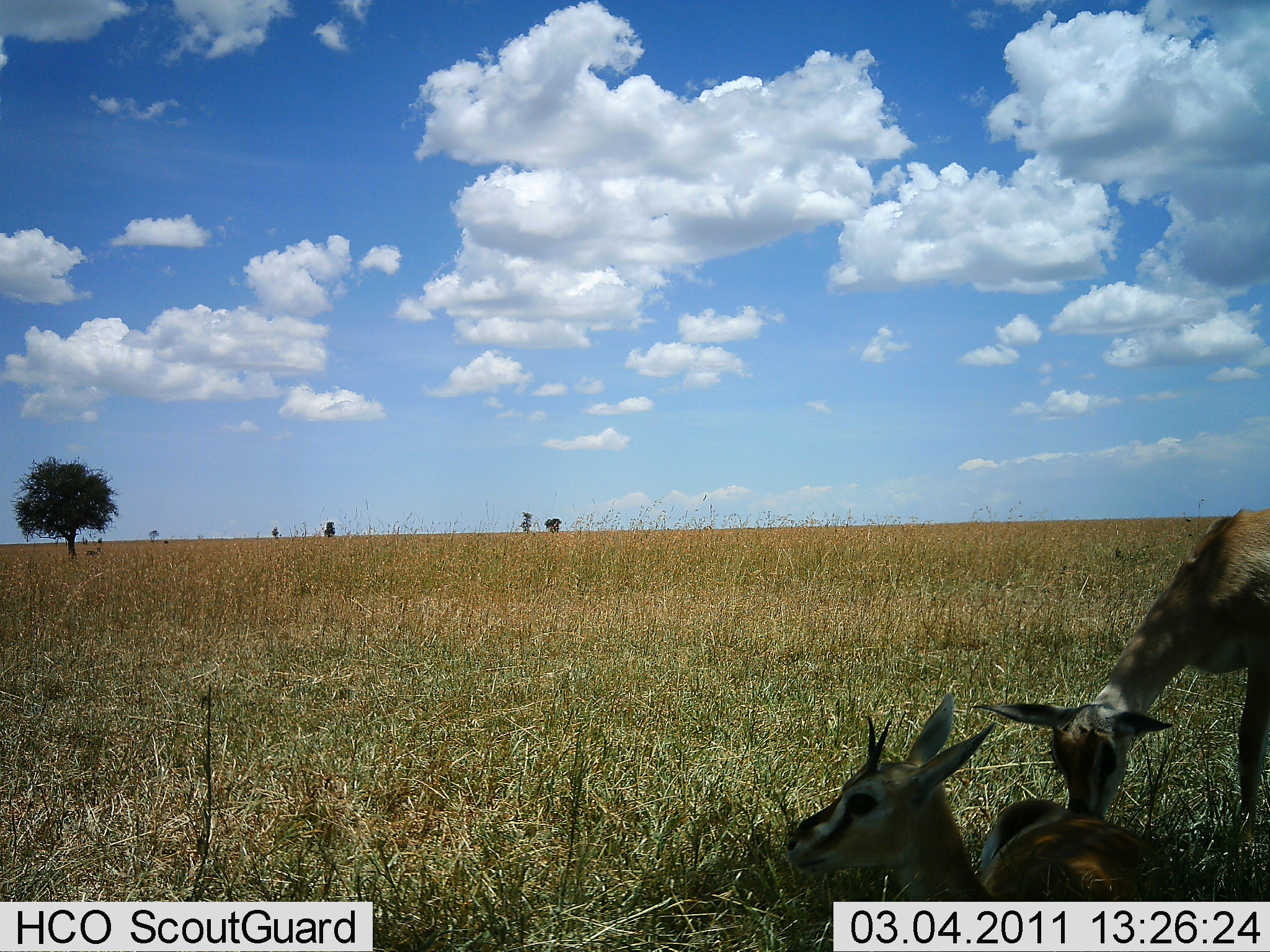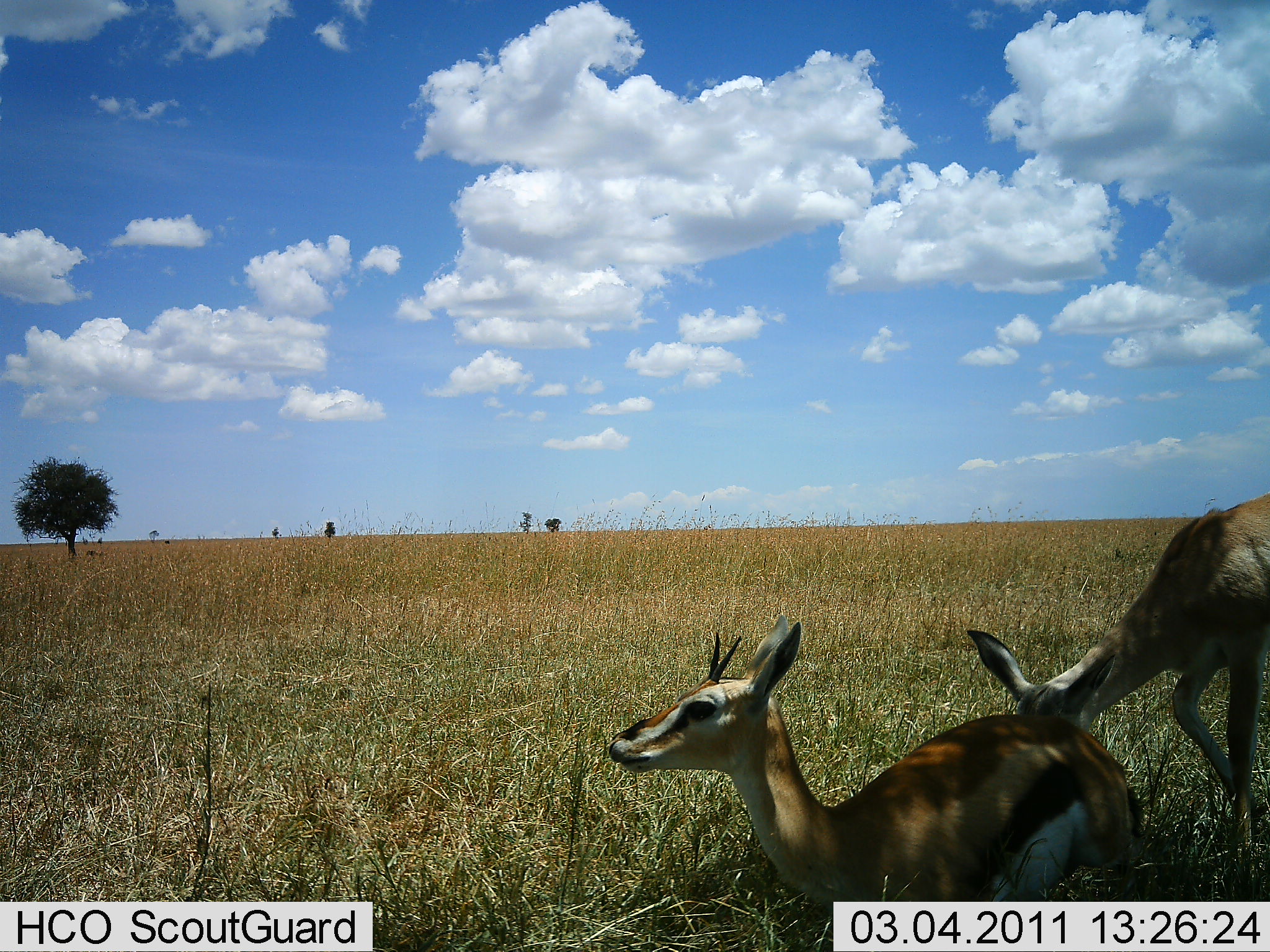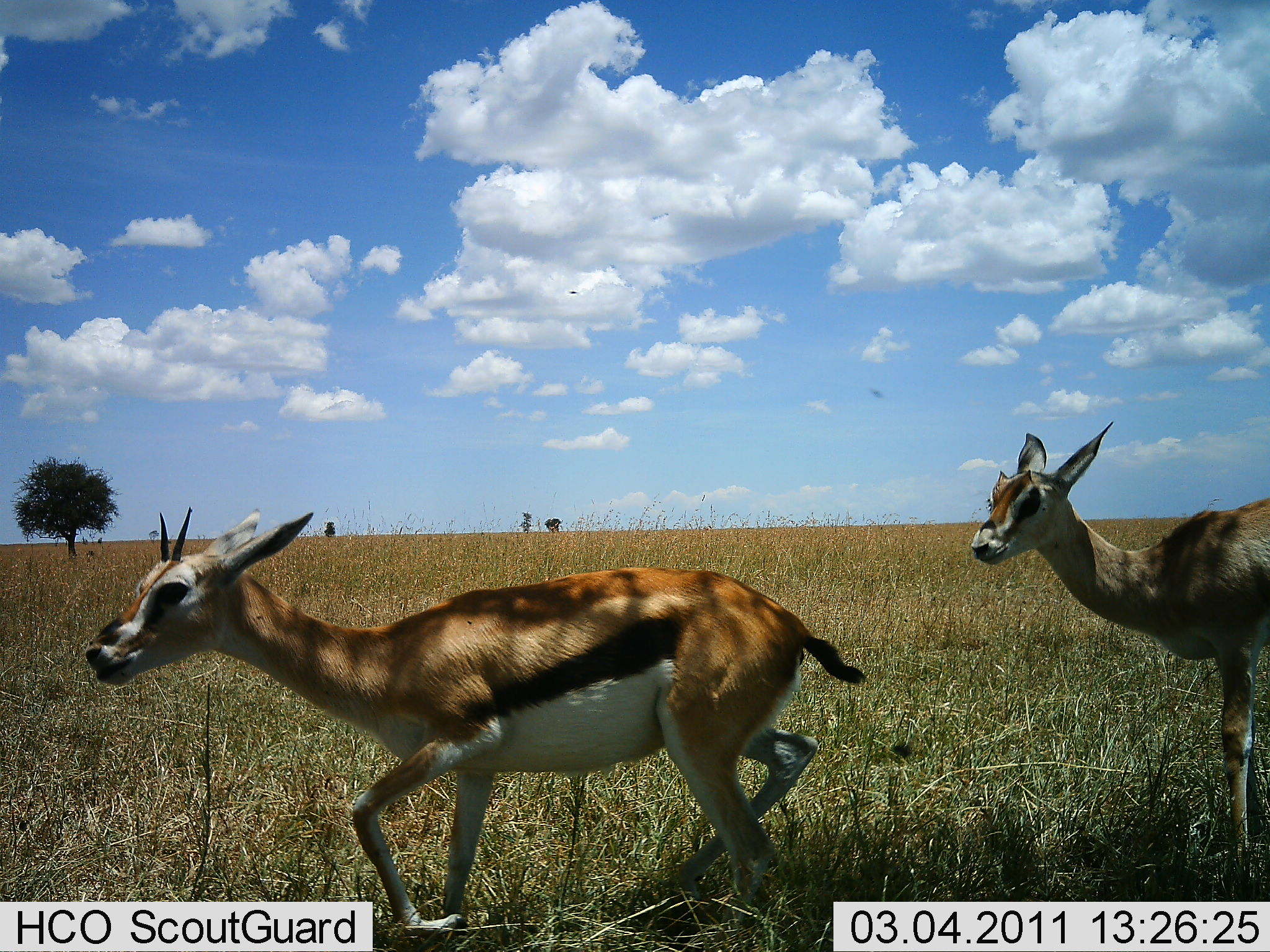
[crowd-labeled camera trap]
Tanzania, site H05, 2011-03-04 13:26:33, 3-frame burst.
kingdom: Animalia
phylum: Chordata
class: Mammalia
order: Artiodactyla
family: Bovidae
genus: Eudorcas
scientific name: Eudorcas thomsonii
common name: thomson's gazelle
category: gazellethomsons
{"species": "gazellethomsons (thomson's gazelle) (Eudorcas thomsonii)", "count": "2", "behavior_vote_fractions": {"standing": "33%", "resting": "50%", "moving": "92%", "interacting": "8%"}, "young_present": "0%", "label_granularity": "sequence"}